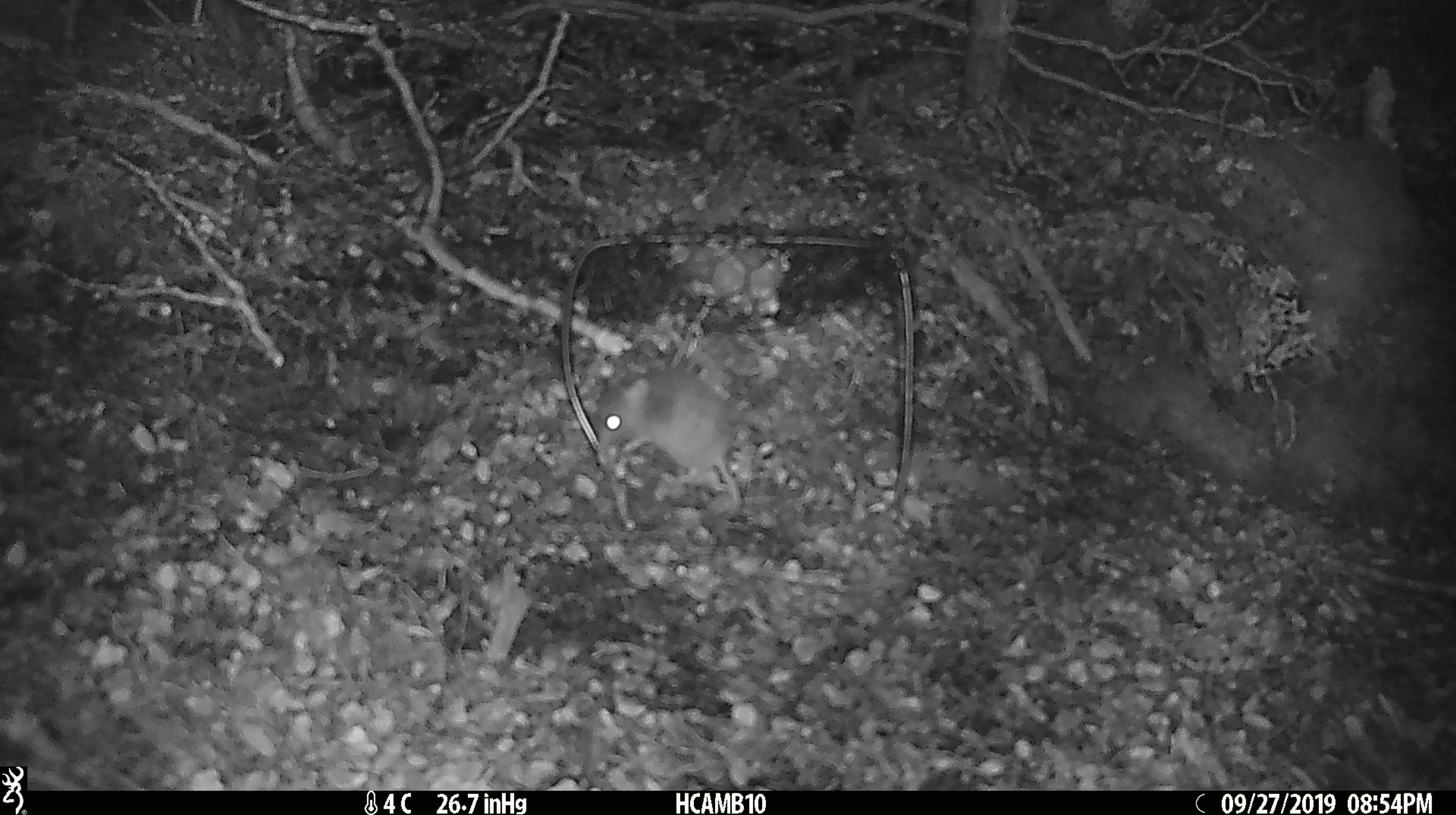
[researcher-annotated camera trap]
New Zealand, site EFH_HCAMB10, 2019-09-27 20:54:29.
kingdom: Animalia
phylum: Chordata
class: Mammalia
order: Rodentia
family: Muridae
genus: Mus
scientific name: Mus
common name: mouse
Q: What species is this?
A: Mouse (Mus).